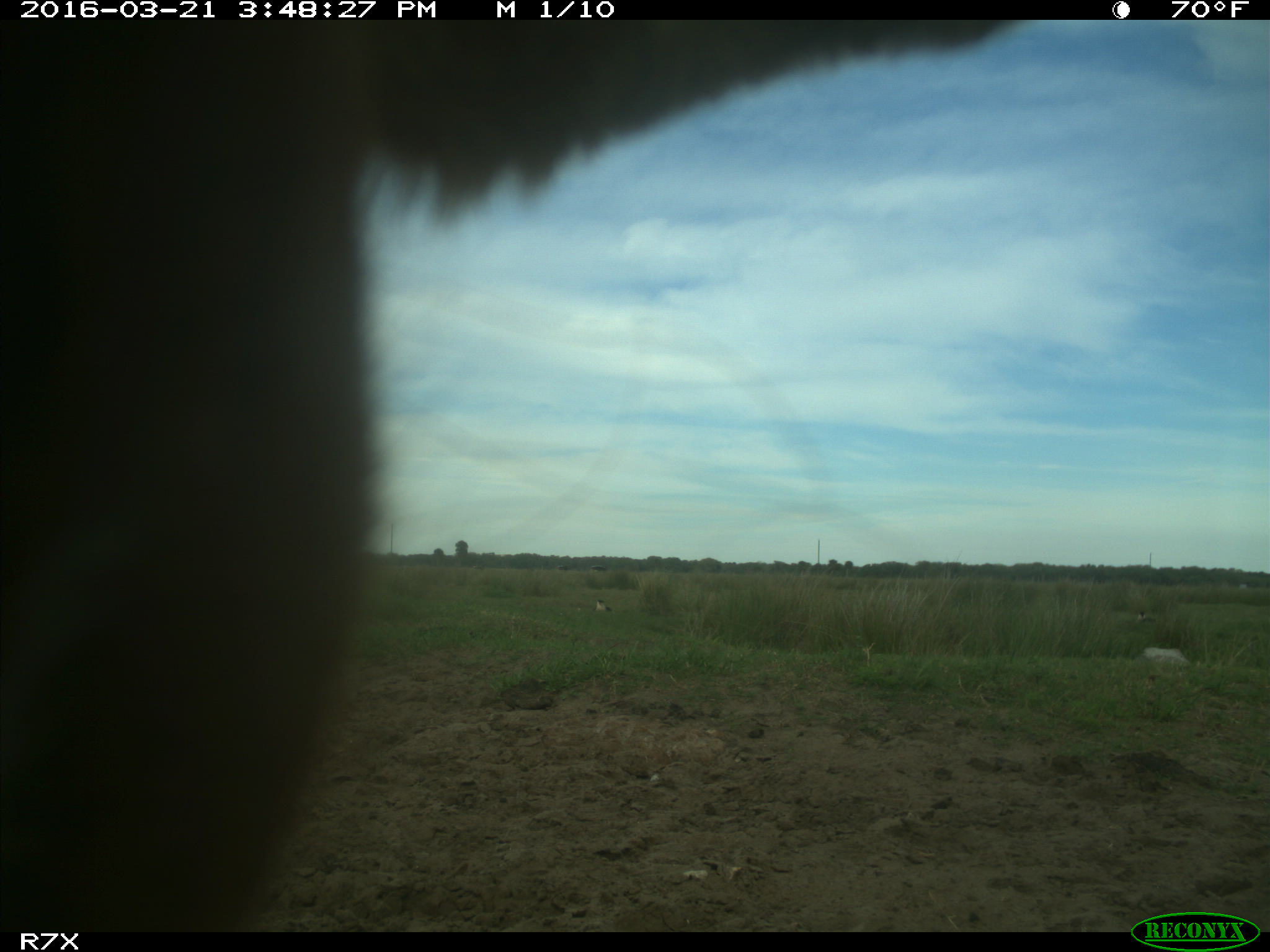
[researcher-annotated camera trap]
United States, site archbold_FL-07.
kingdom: Animalia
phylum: Chordata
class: Mammalia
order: Artiodactyla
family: Bovidae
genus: Bos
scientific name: Bos taurus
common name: domestic cow